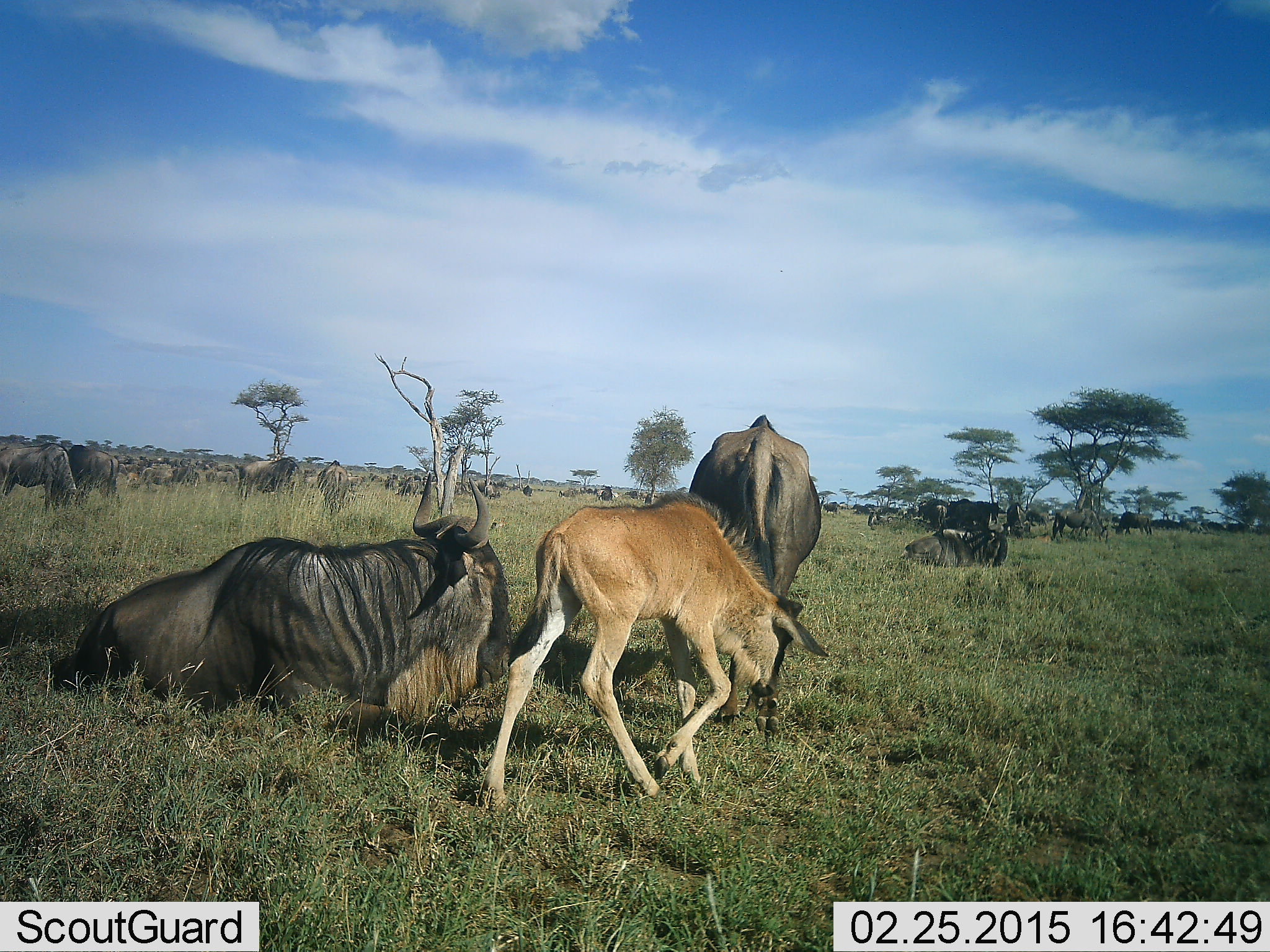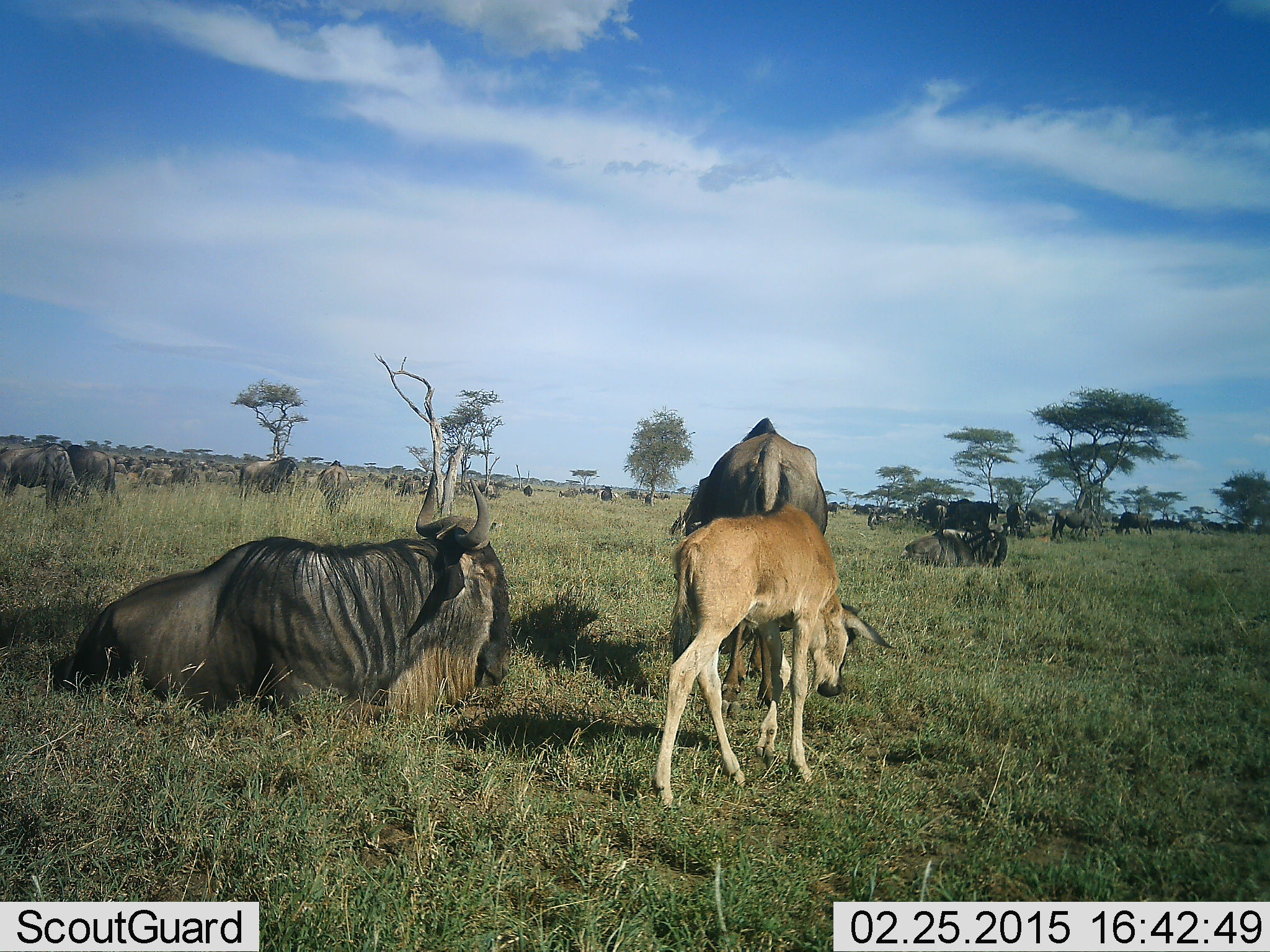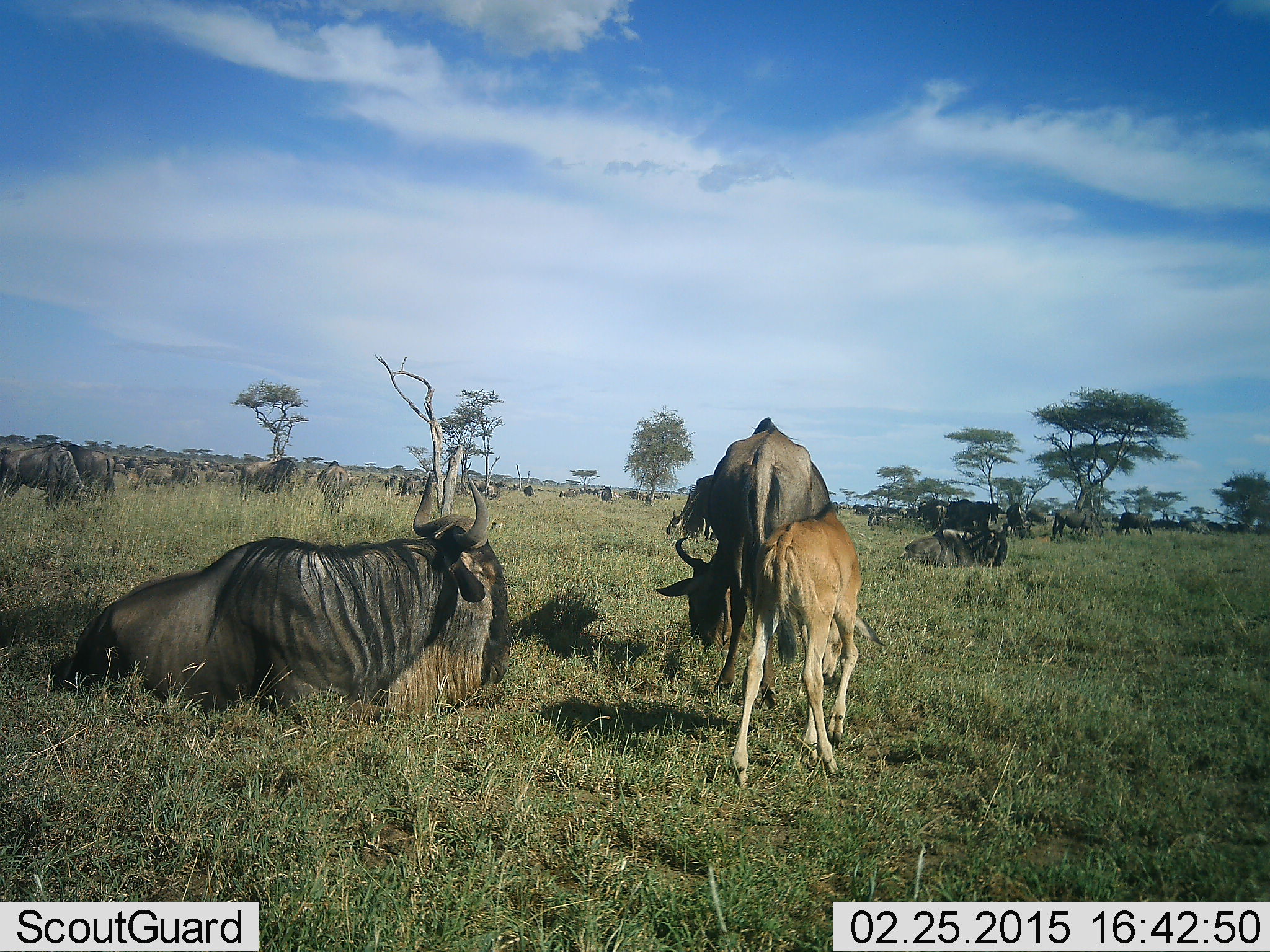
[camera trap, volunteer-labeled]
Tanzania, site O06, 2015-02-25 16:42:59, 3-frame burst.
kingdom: Animalia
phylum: Chordata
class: Mammalia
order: Artiodactyla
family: Bovidae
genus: Connochaetes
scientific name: Connochaetes taurinus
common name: blue wildebeest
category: wildebeest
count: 11-50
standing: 64%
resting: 82%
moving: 45%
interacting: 9%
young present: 73%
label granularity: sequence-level